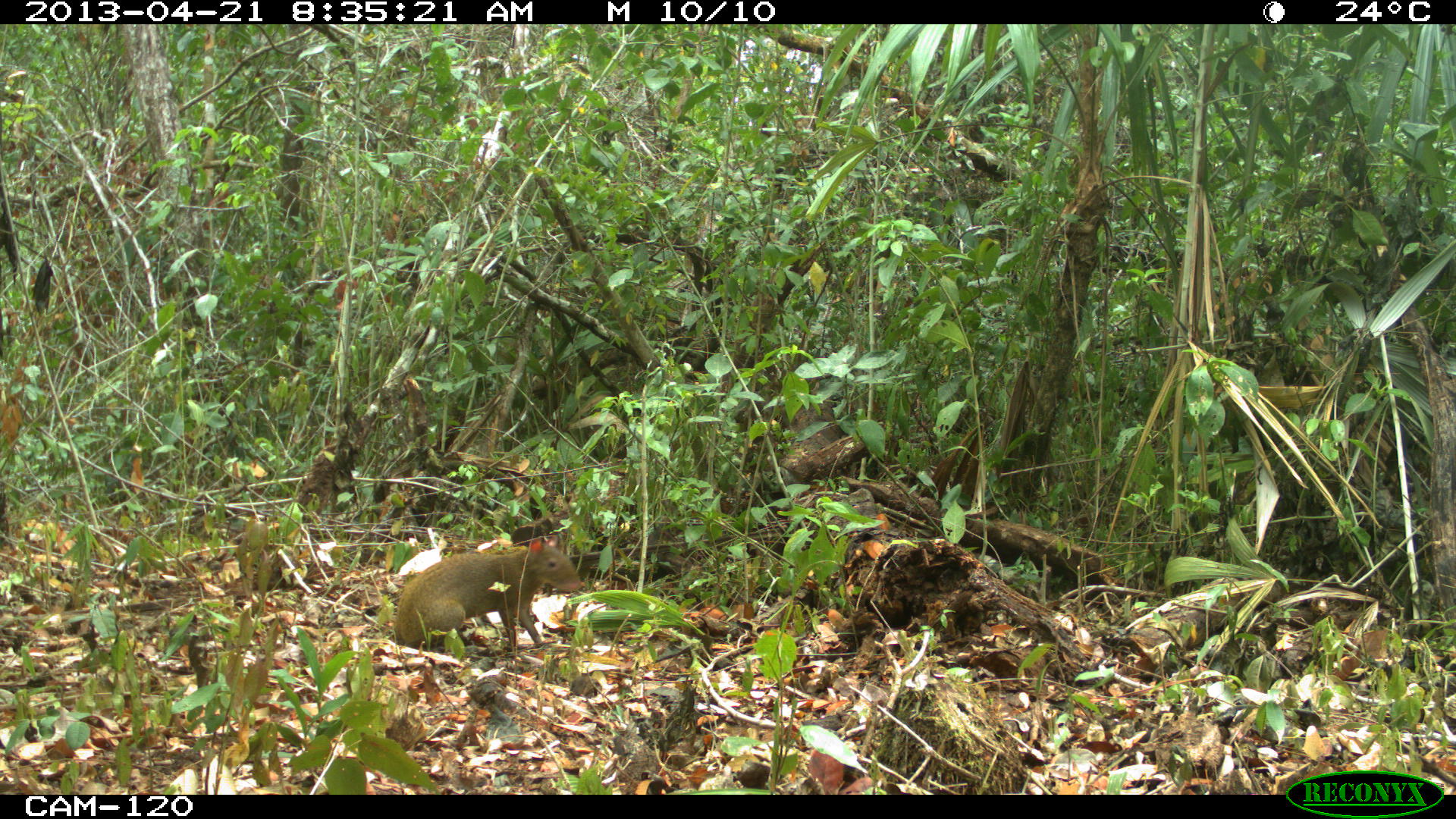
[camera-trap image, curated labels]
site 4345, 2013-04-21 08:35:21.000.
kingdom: Animalia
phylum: Chordata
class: Mammalia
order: Rodentia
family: Dasyproctidae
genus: Dasyprocta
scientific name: Dasyprocta punctata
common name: central american agouti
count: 1